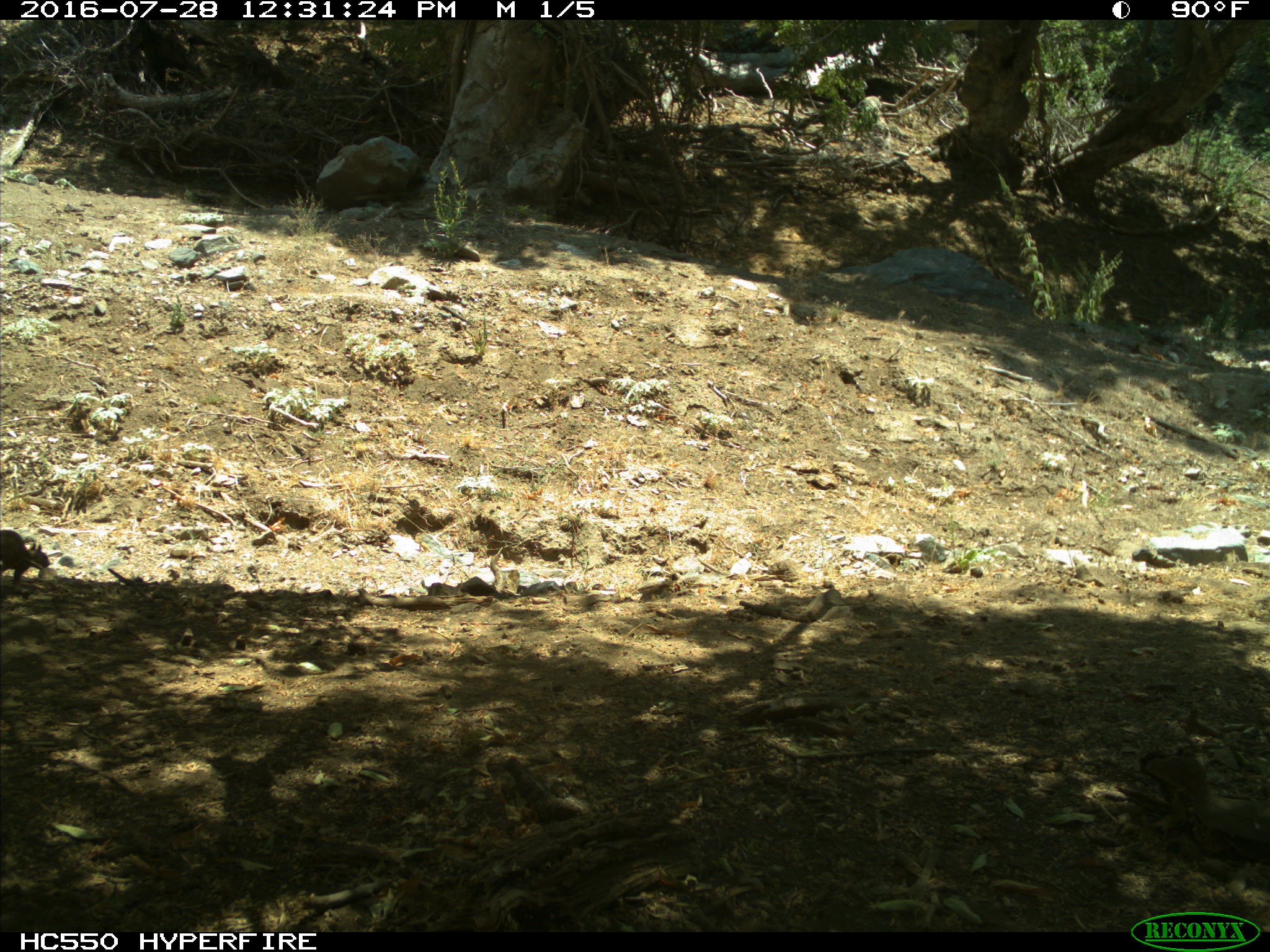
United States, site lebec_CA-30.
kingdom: Animalia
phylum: Chordata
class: Mammalia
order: Rodentia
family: Sciuridae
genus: Otospermophilus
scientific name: Otospermophilus beecheyi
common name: california ground squirrel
Otospermophilus beecheyi (california ground squirrel).